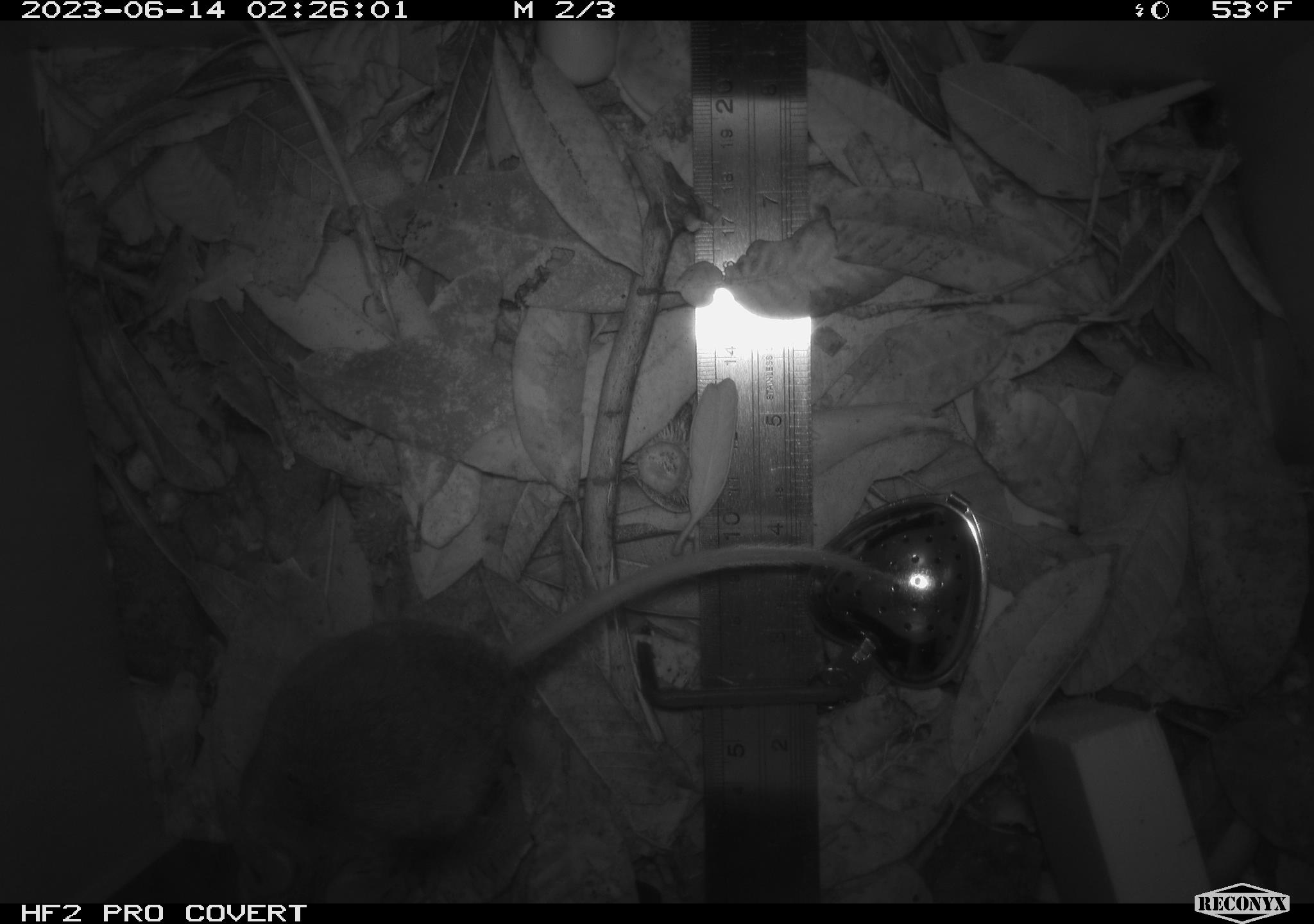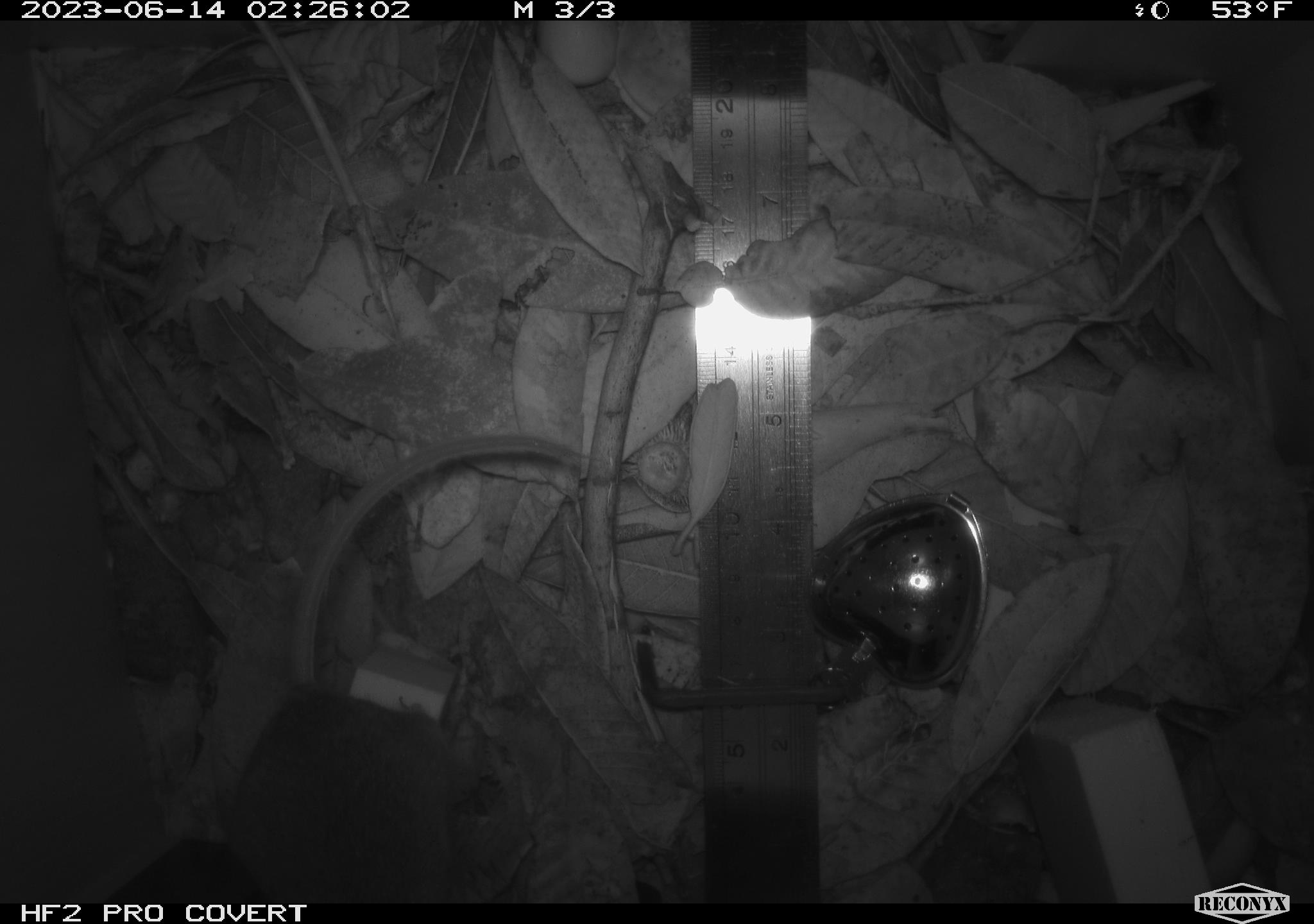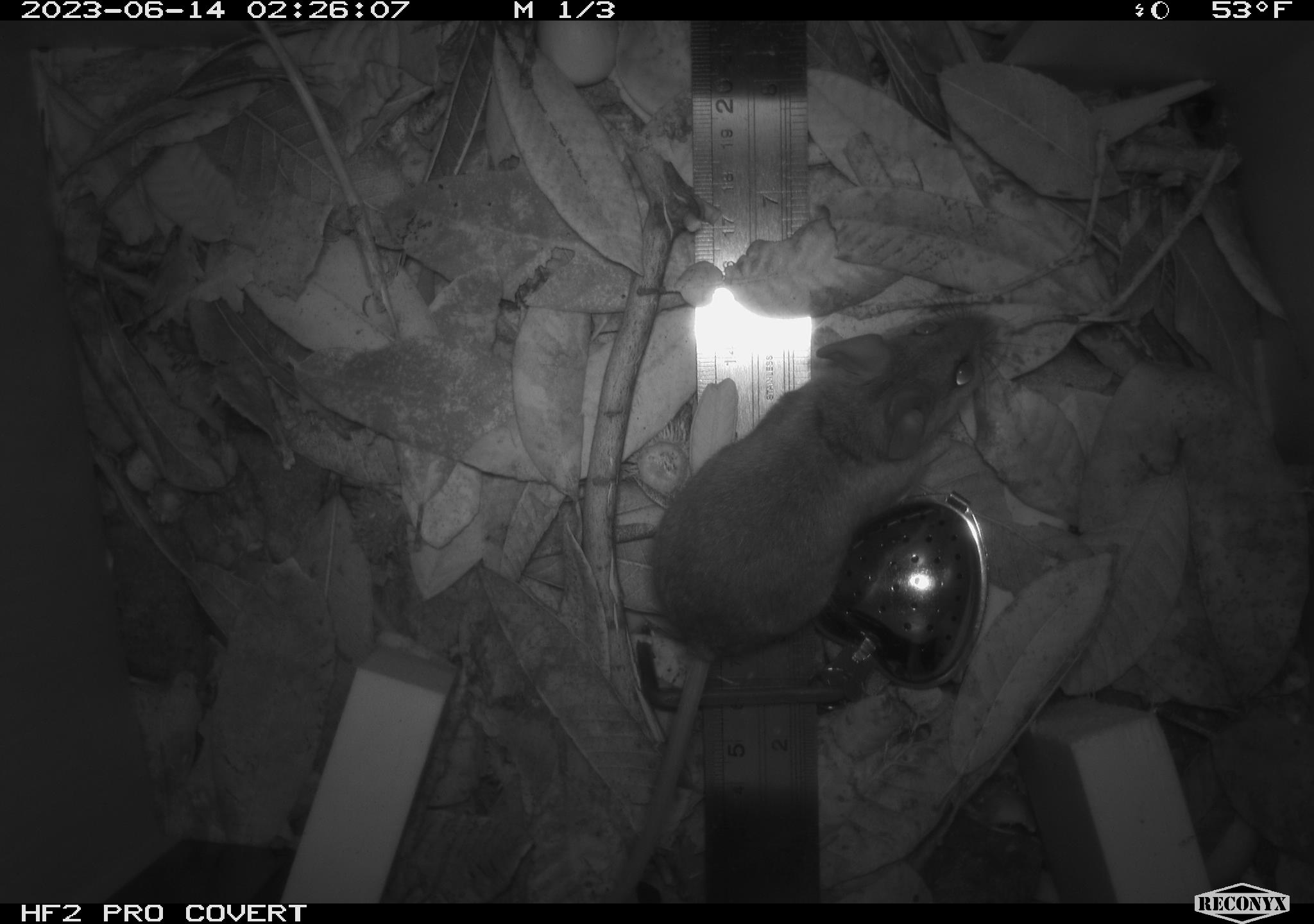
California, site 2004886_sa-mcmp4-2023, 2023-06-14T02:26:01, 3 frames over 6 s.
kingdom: Animalia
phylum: Chordata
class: Mammalia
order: Rodentia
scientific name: Rodentia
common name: mouse species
Mouse species (Rodentia).